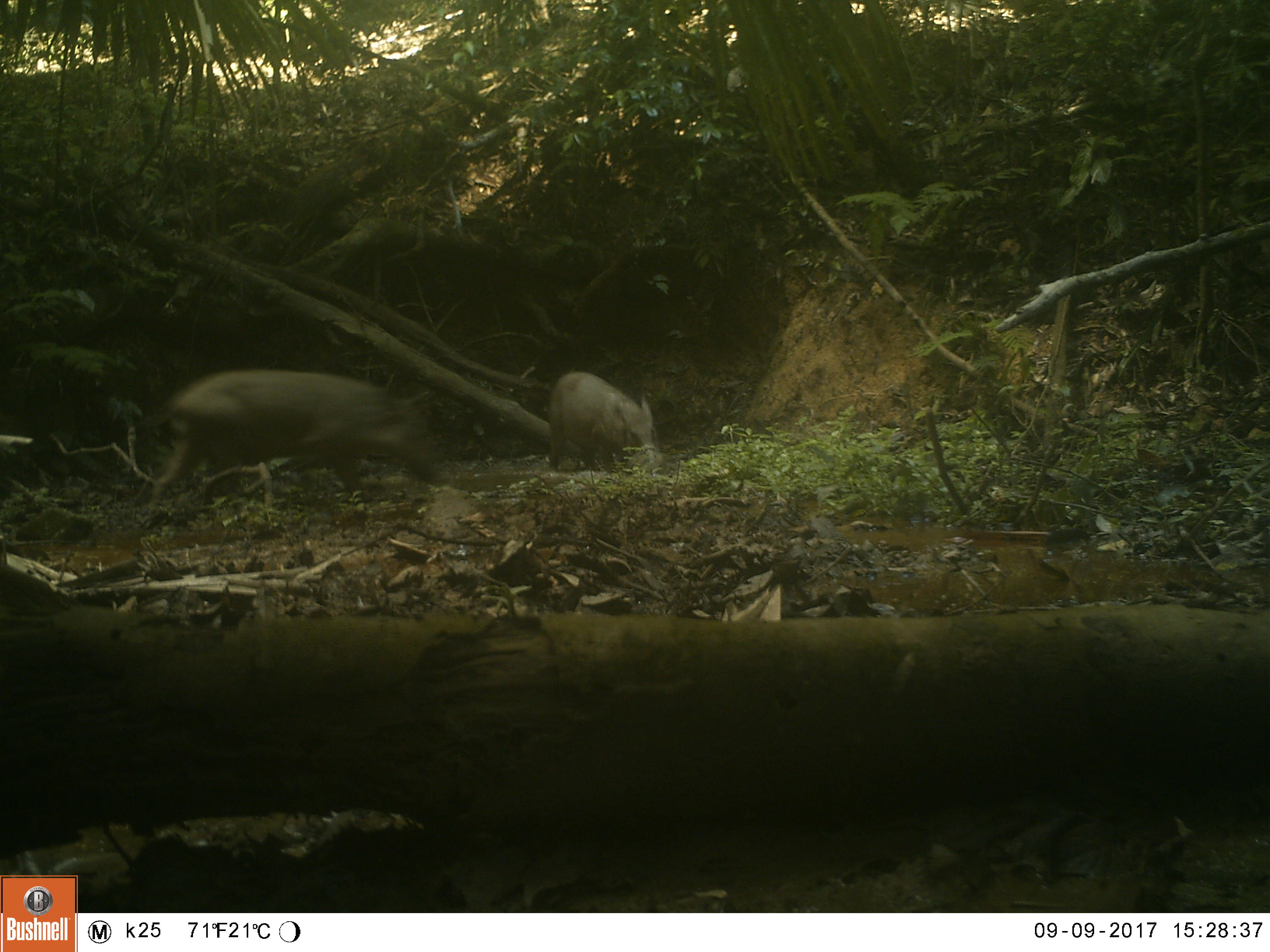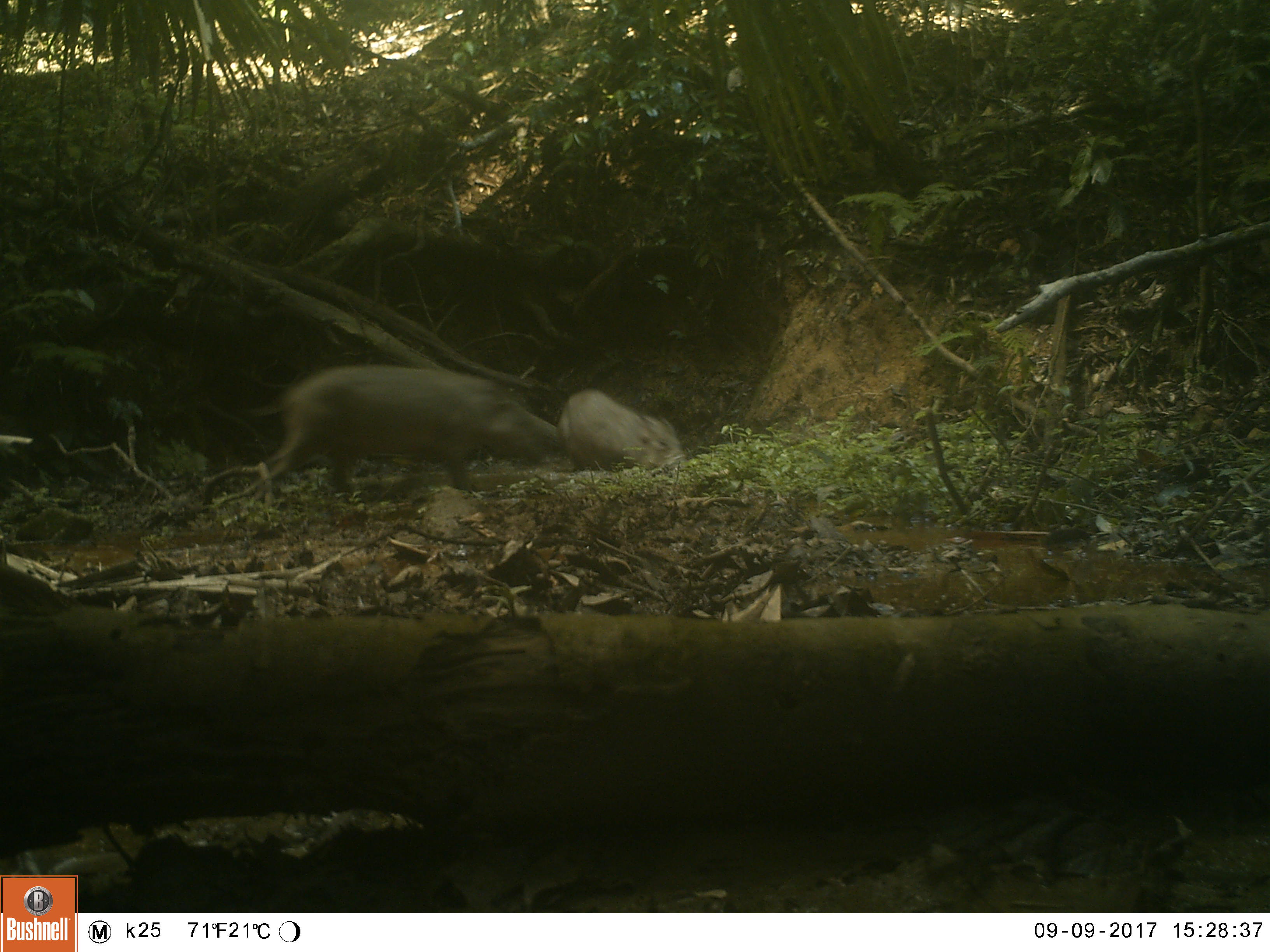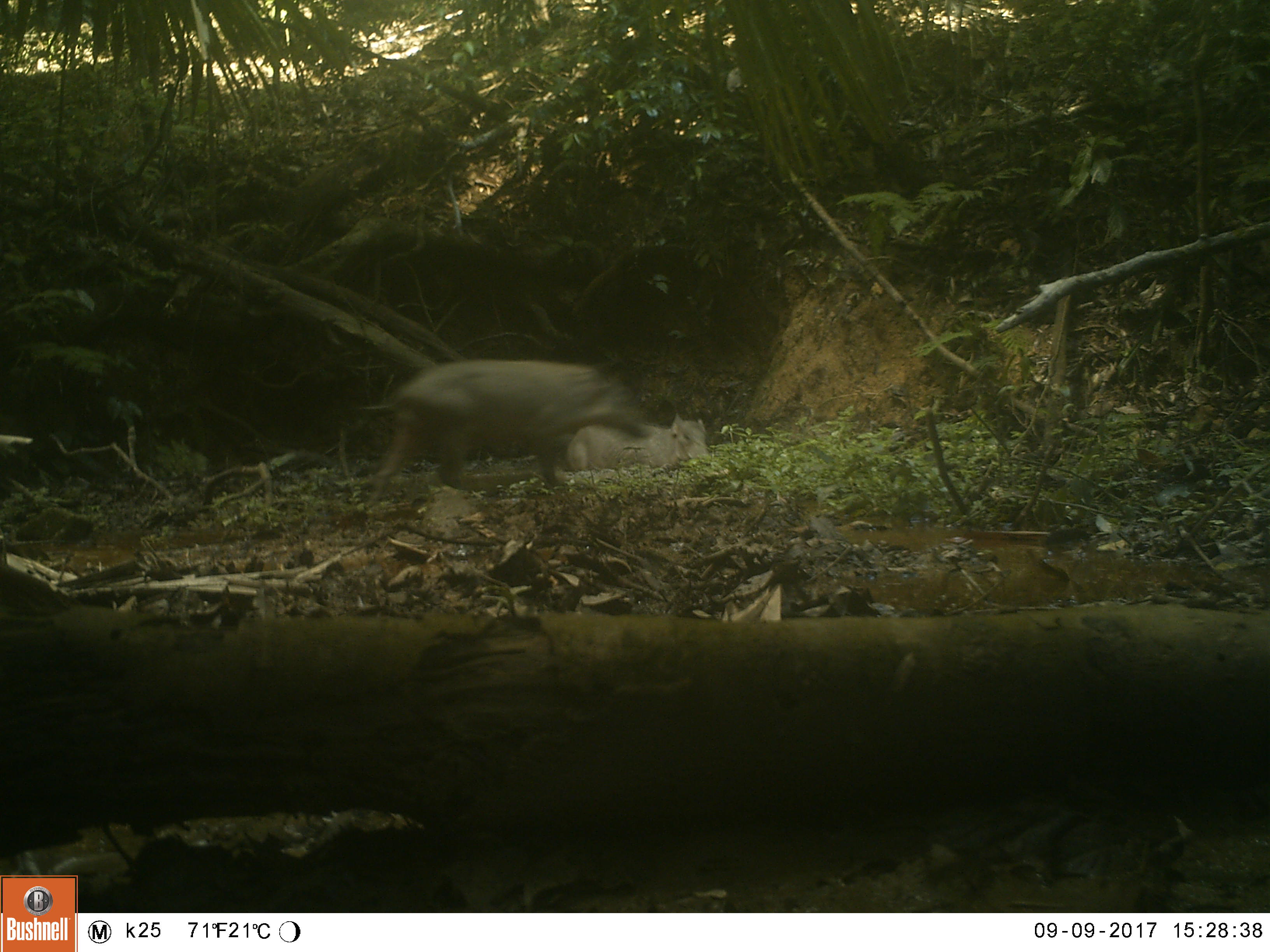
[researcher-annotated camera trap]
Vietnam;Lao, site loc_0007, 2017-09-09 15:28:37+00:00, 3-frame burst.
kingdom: Animalia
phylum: Chordata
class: Mammalia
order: Artiodactyla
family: Suidae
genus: Sus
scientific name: Sus scrofa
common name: eurasian wild pig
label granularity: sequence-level